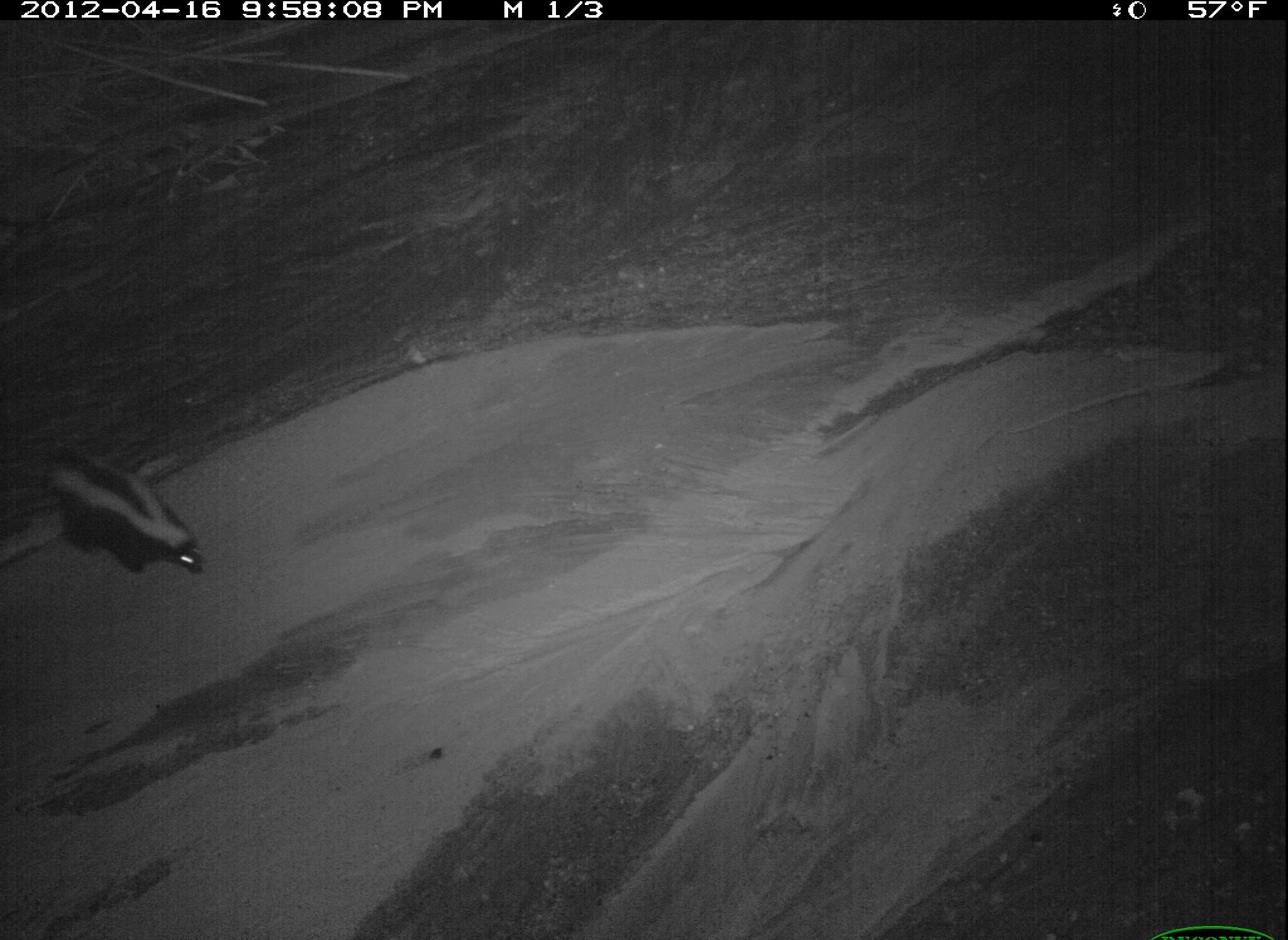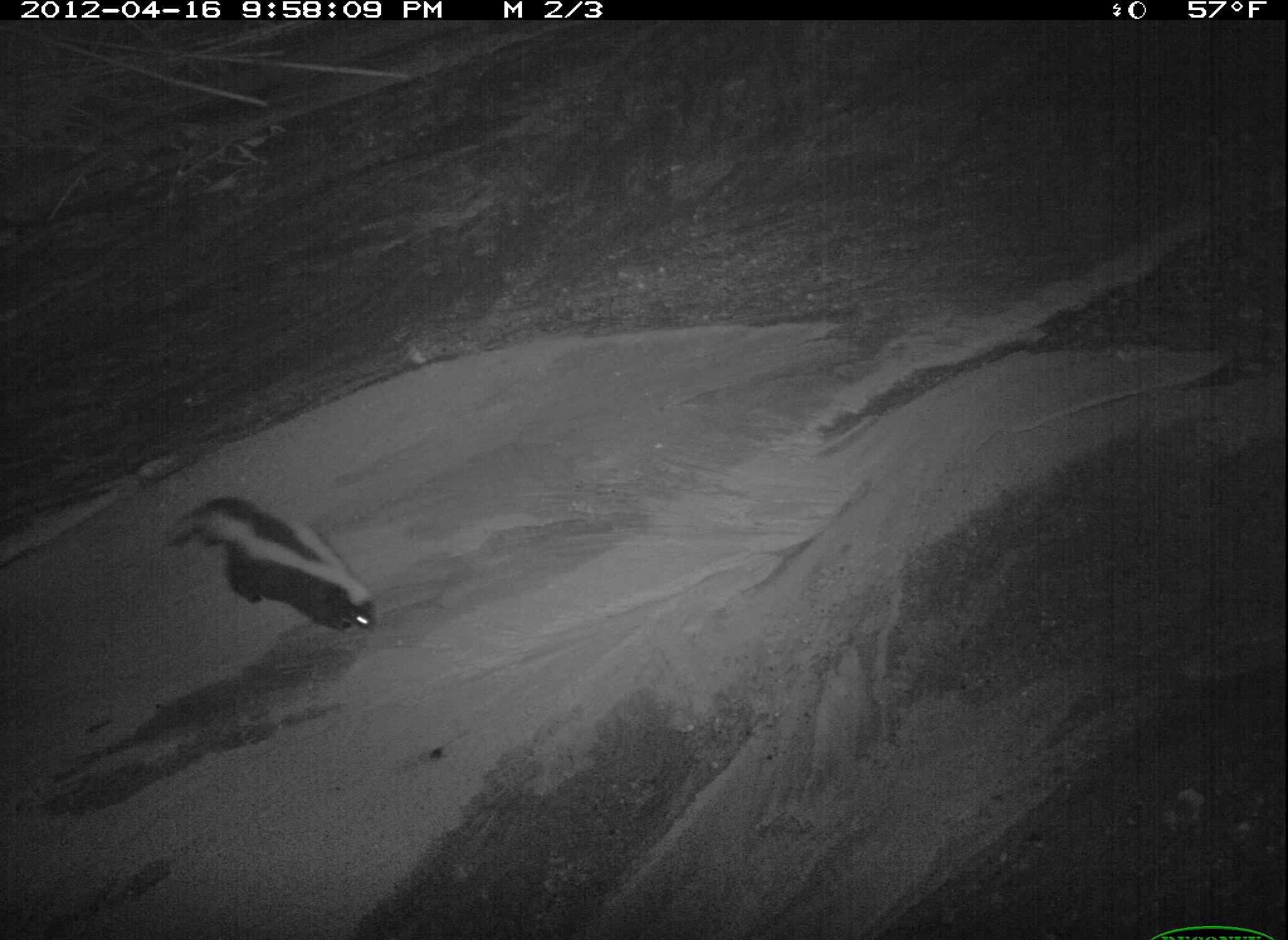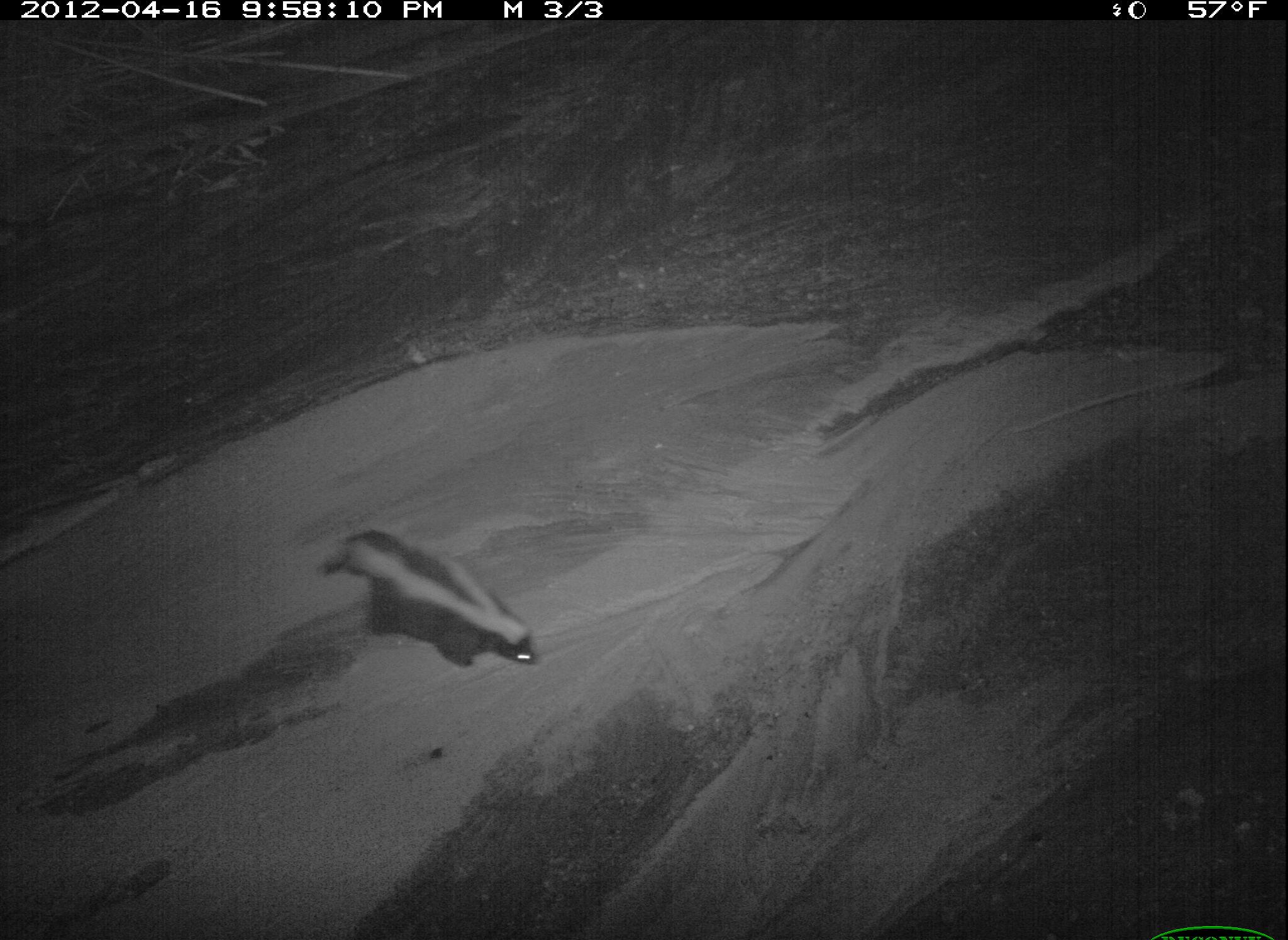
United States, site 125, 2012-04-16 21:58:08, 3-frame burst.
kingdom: Animalia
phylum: Chordata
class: Mammalia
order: Carnivora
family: Mephitidae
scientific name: Mephitidae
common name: skunk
Skunk (Mephitidae).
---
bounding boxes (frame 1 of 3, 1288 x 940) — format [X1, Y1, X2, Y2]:
skunk: [30, 433, 213, 582]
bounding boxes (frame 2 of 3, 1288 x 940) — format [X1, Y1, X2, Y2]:
skunk: [163, 490, 382, 639]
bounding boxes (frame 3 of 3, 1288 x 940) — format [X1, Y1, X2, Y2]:
skunk: [319, 522, 544, 676]